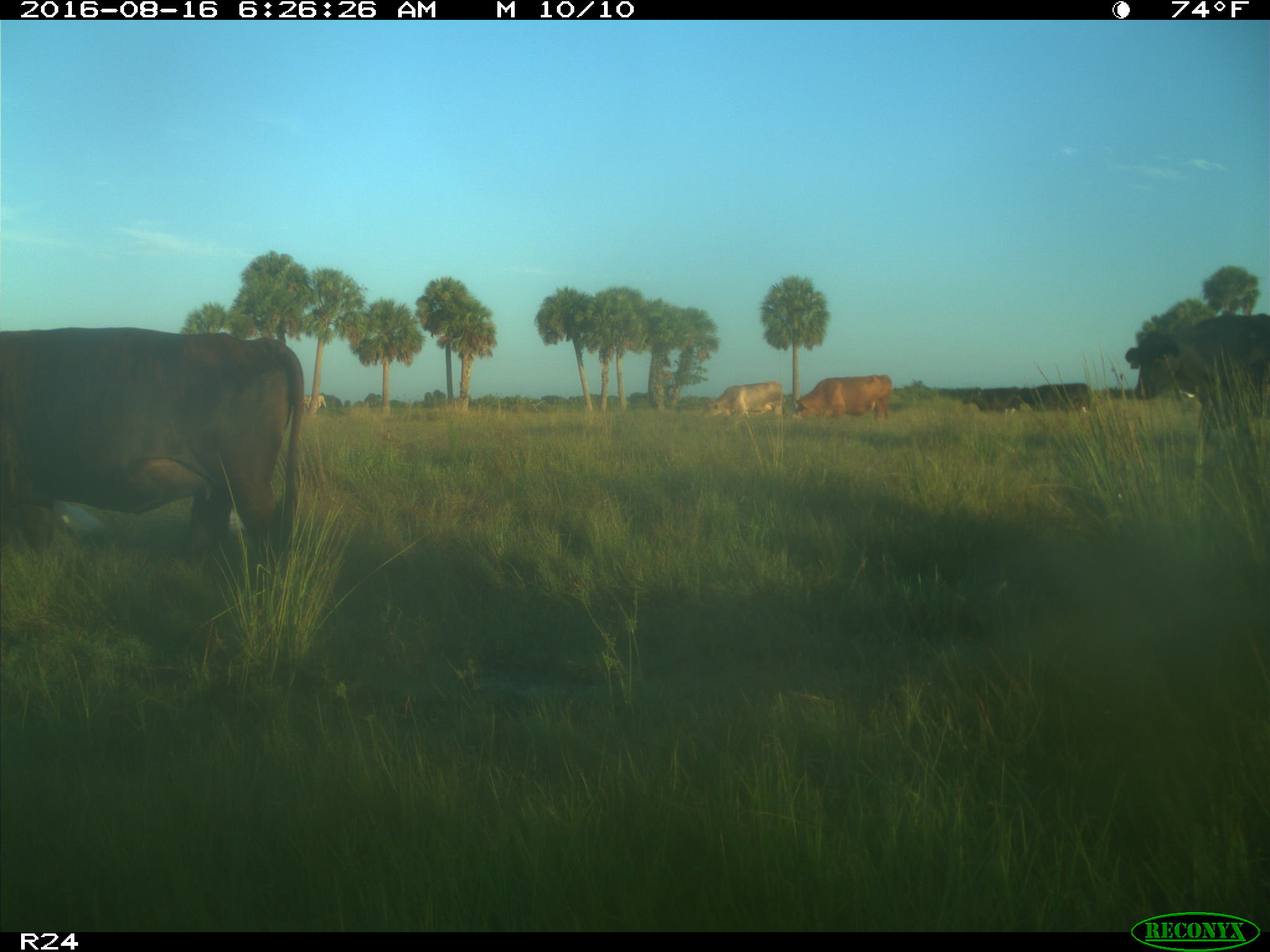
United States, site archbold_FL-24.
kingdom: Animalia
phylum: Chordata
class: Mammalia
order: Artiodactyla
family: Bovidae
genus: Bos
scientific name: Bos taurus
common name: domestic cow